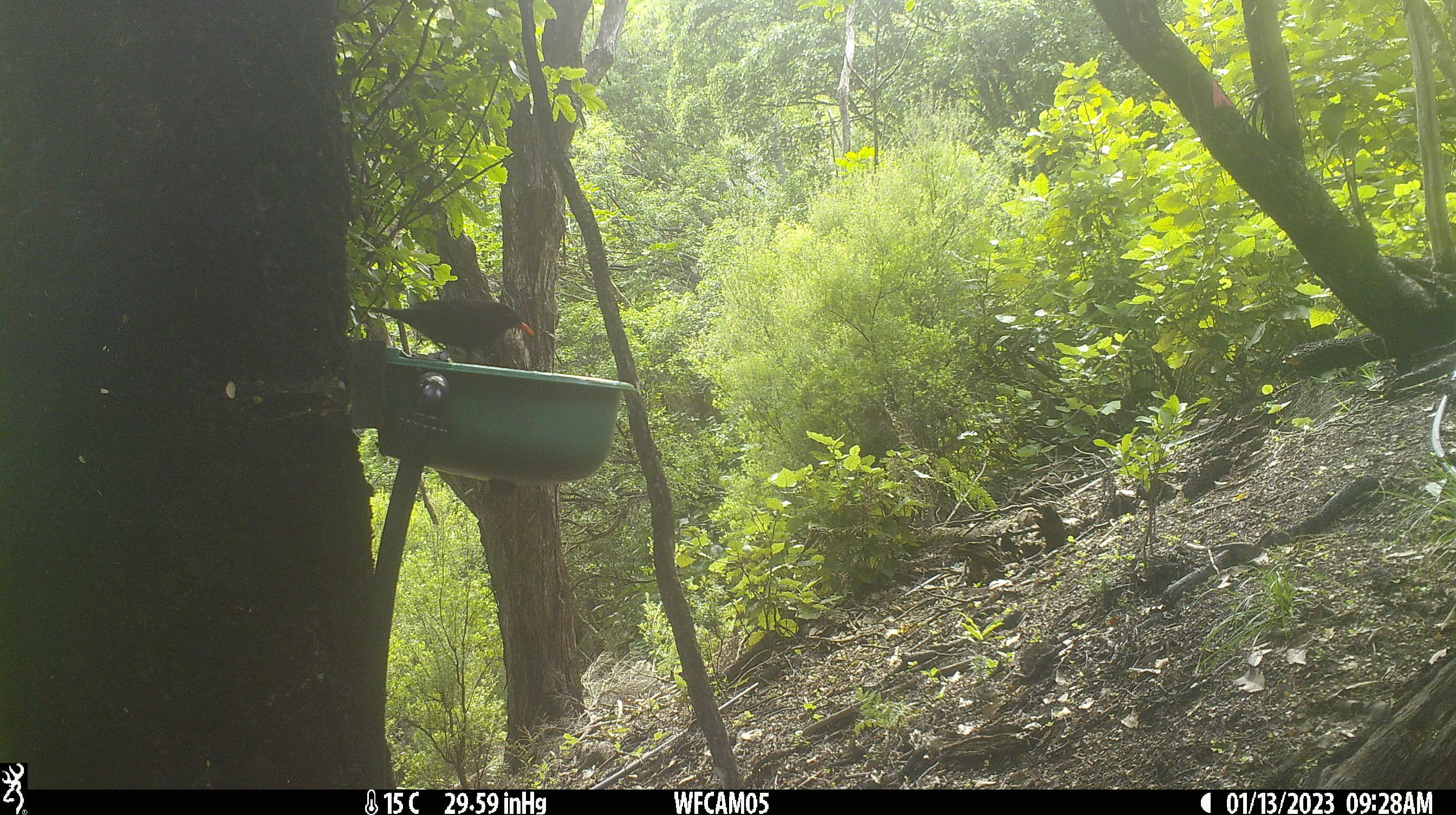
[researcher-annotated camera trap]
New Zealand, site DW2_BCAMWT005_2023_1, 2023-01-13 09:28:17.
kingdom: Animalia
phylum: Chordata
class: Aves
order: Passeriformes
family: Turdidae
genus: Turdus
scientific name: Turdus merula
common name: eurasian blackbird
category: blackbird